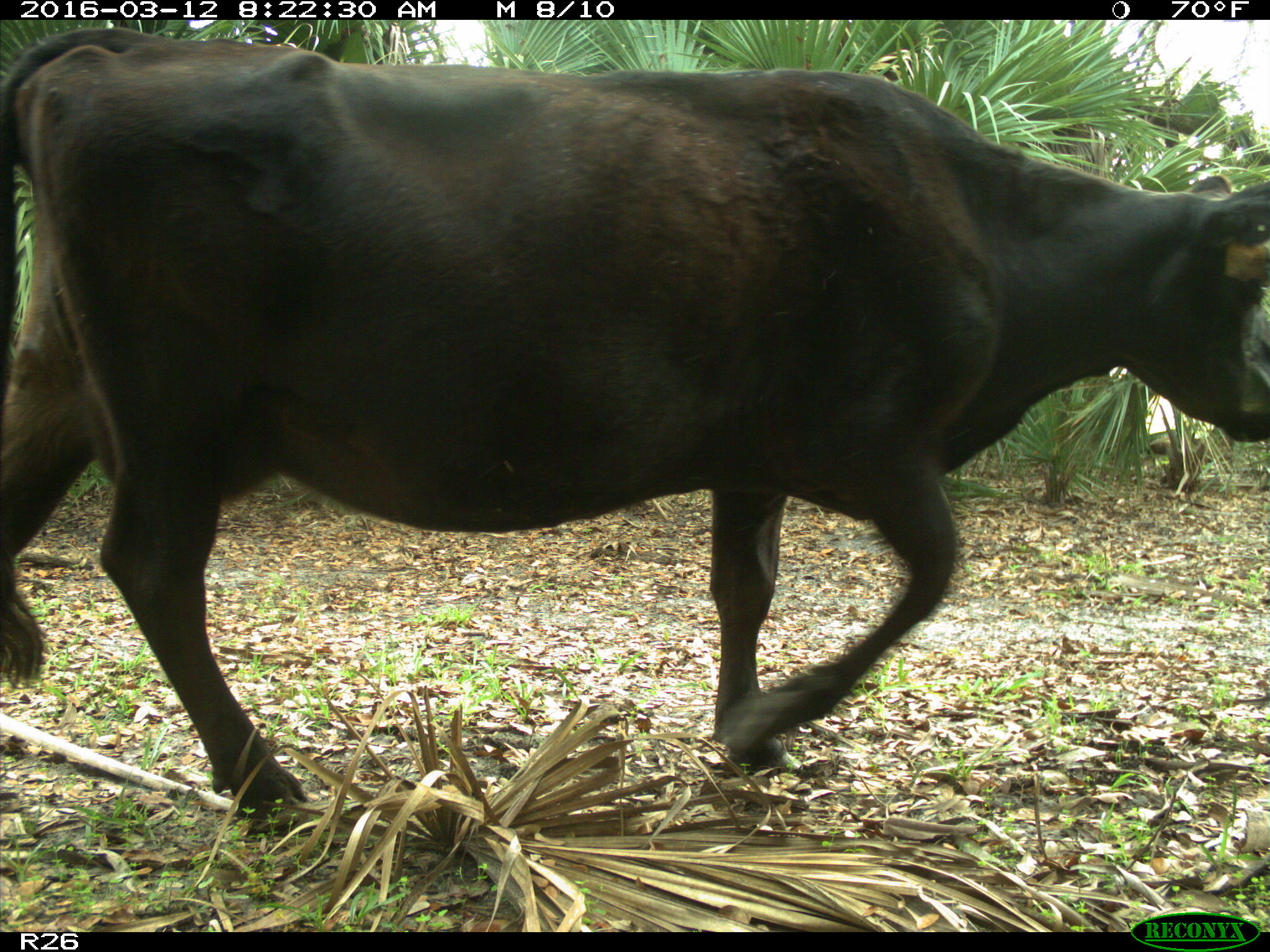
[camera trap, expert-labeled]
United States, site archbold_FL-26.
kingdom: Animalia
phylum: Chordata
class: Mammalia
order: Artiodactyla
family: Bovidae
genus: Bos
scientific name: Bos taurus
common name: domestic cow